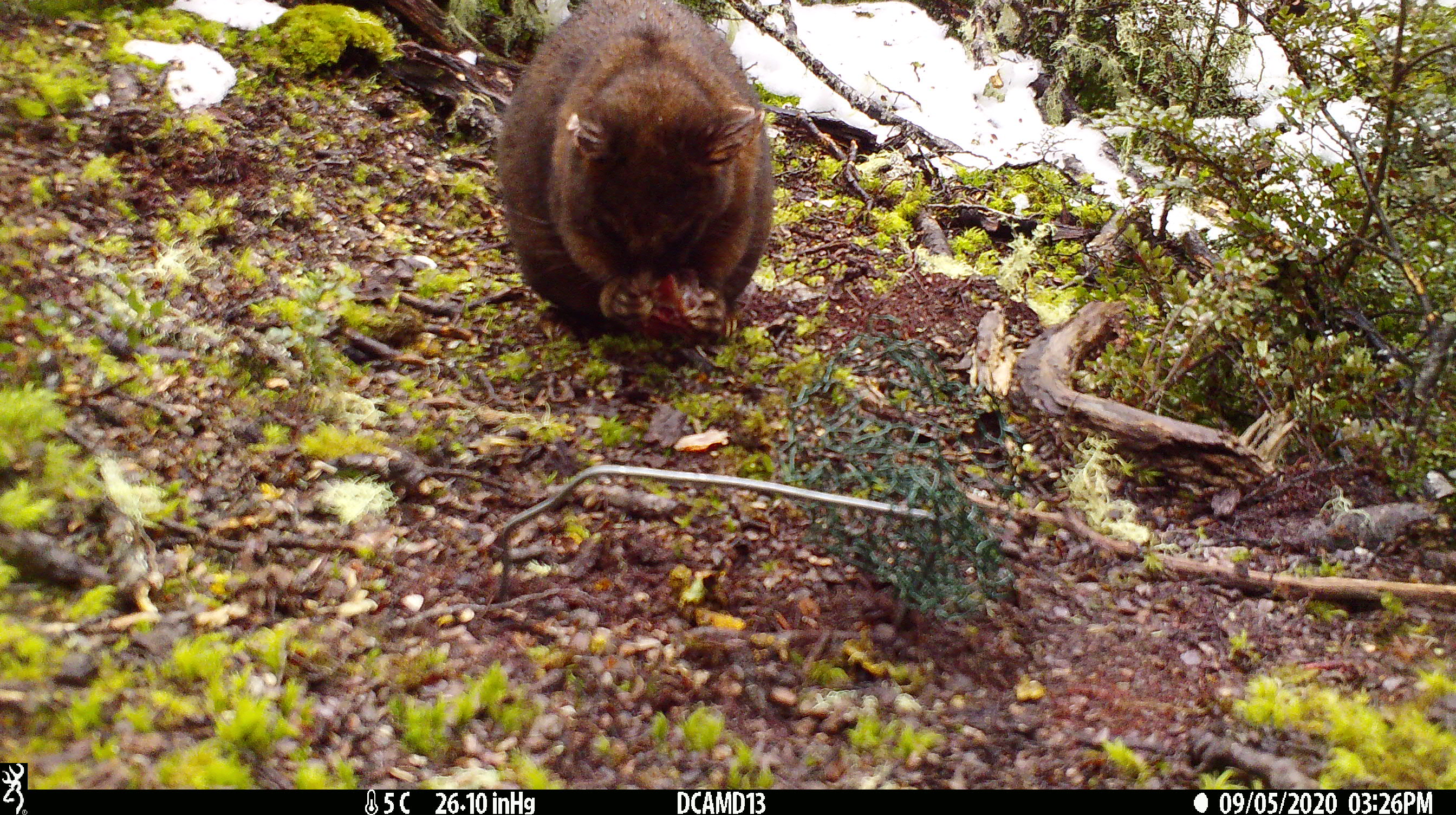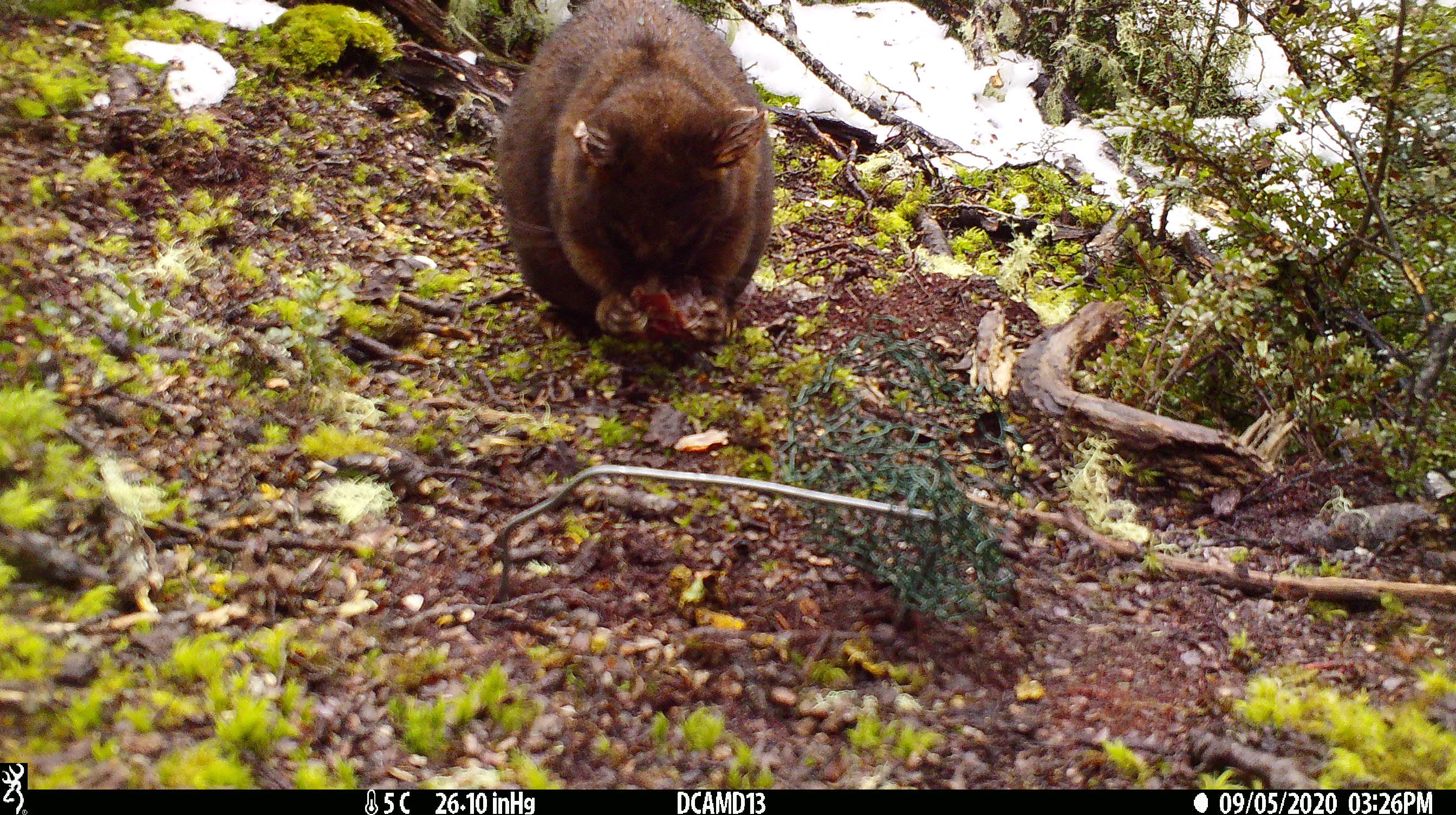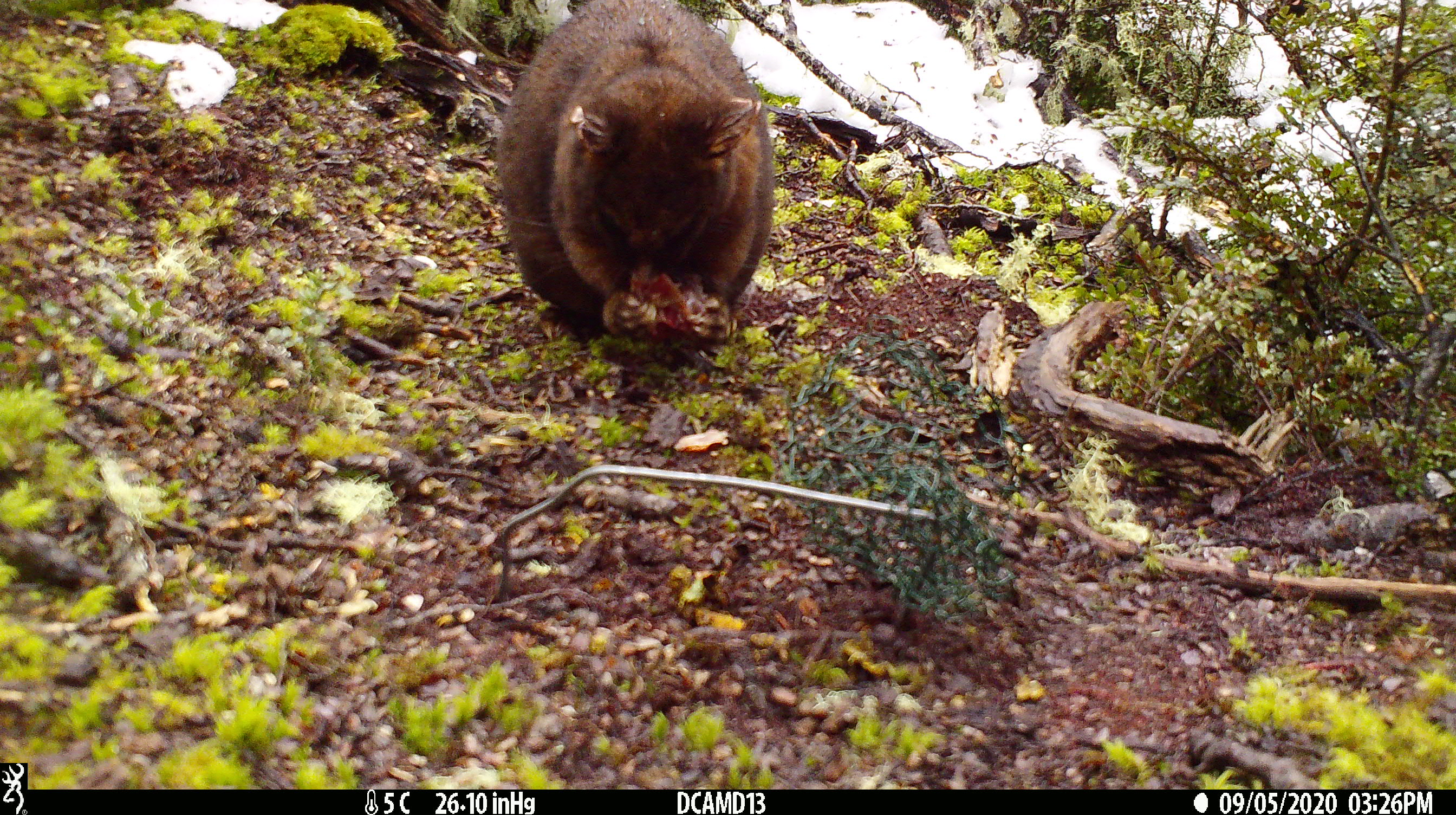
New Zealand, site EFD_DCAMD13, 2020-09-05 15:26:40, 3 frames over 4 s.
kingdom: Animalia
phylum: Chordata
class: Mammalia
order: Diprotodontia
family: Phalangeridae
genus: Trichosurus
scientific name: Trichosurus vulpecula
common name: common brushtail possum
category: possum